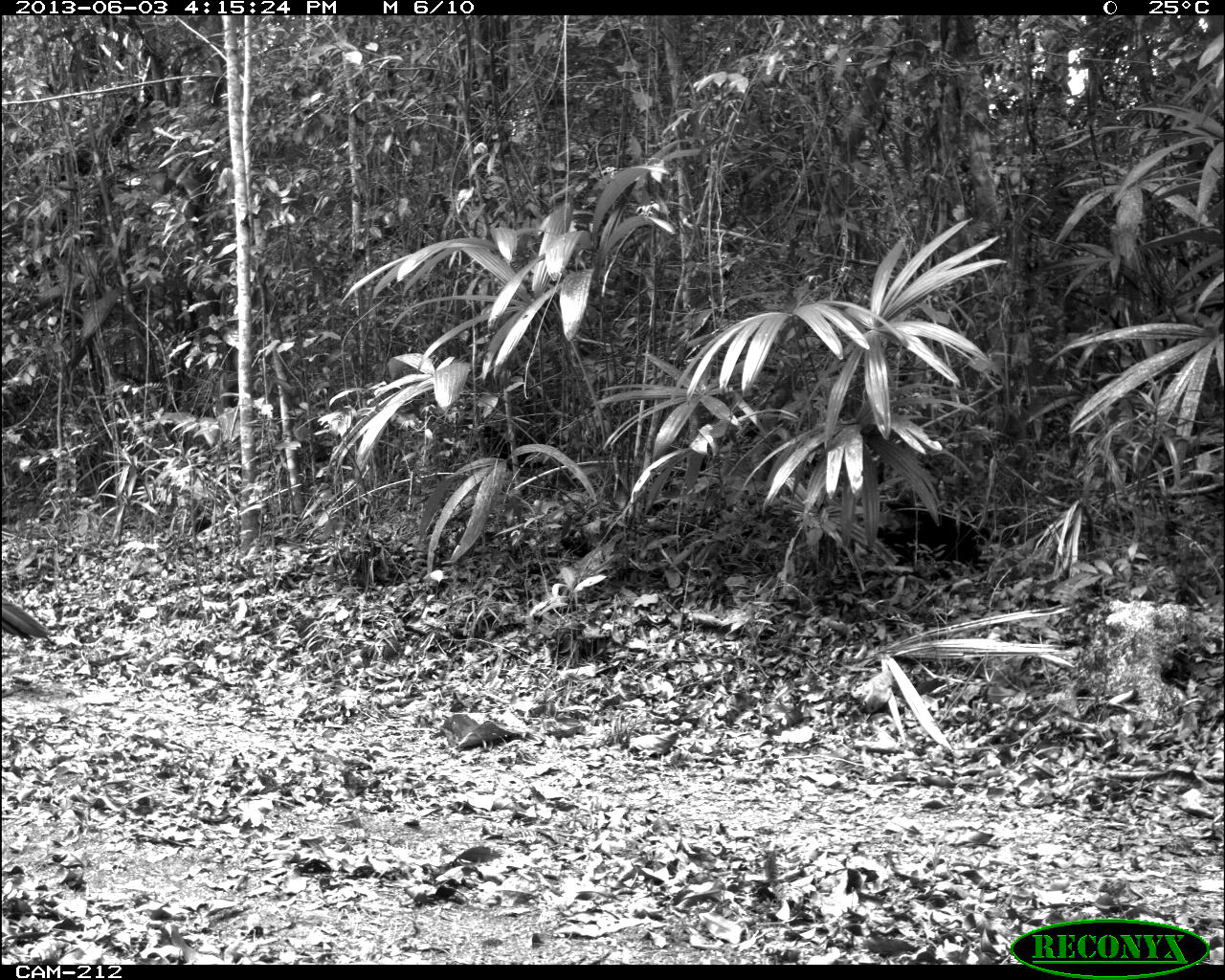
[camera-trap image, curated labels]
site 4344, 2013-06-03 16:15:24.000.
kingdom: Animalia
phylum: Chordata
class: Aves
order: Galliformes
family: Cracidae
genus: Crax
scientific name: Crax rubra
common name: great curassow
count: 3